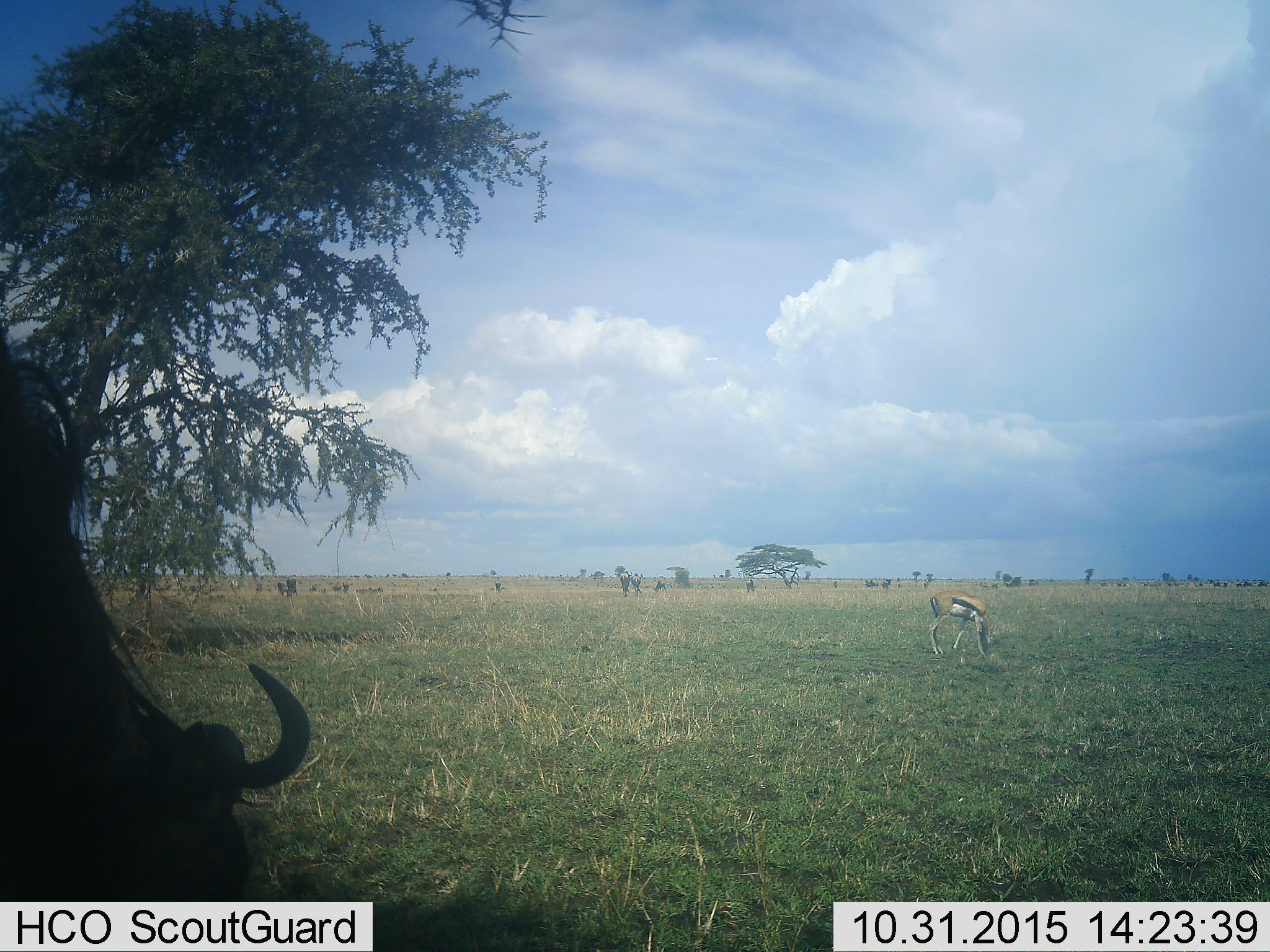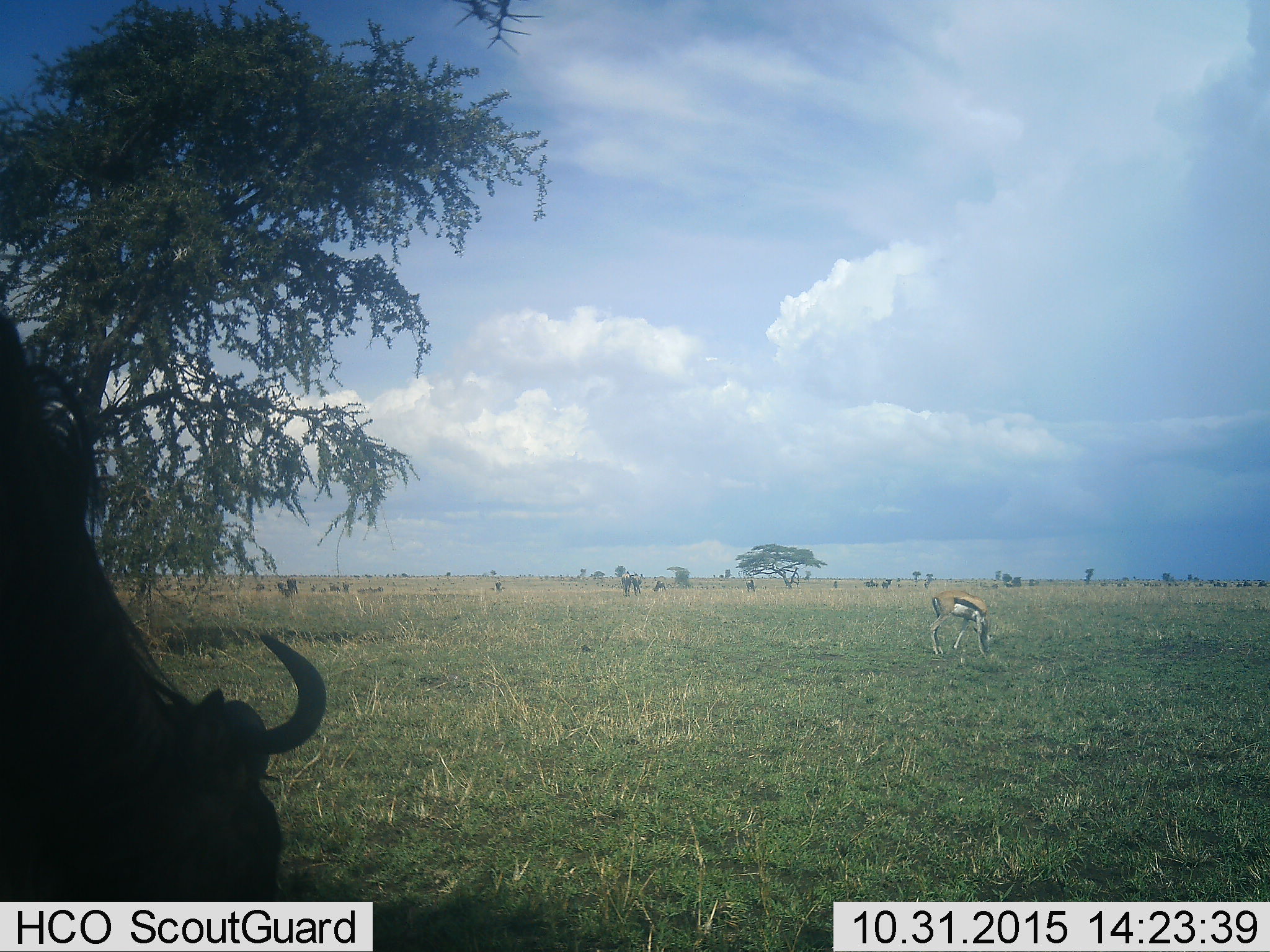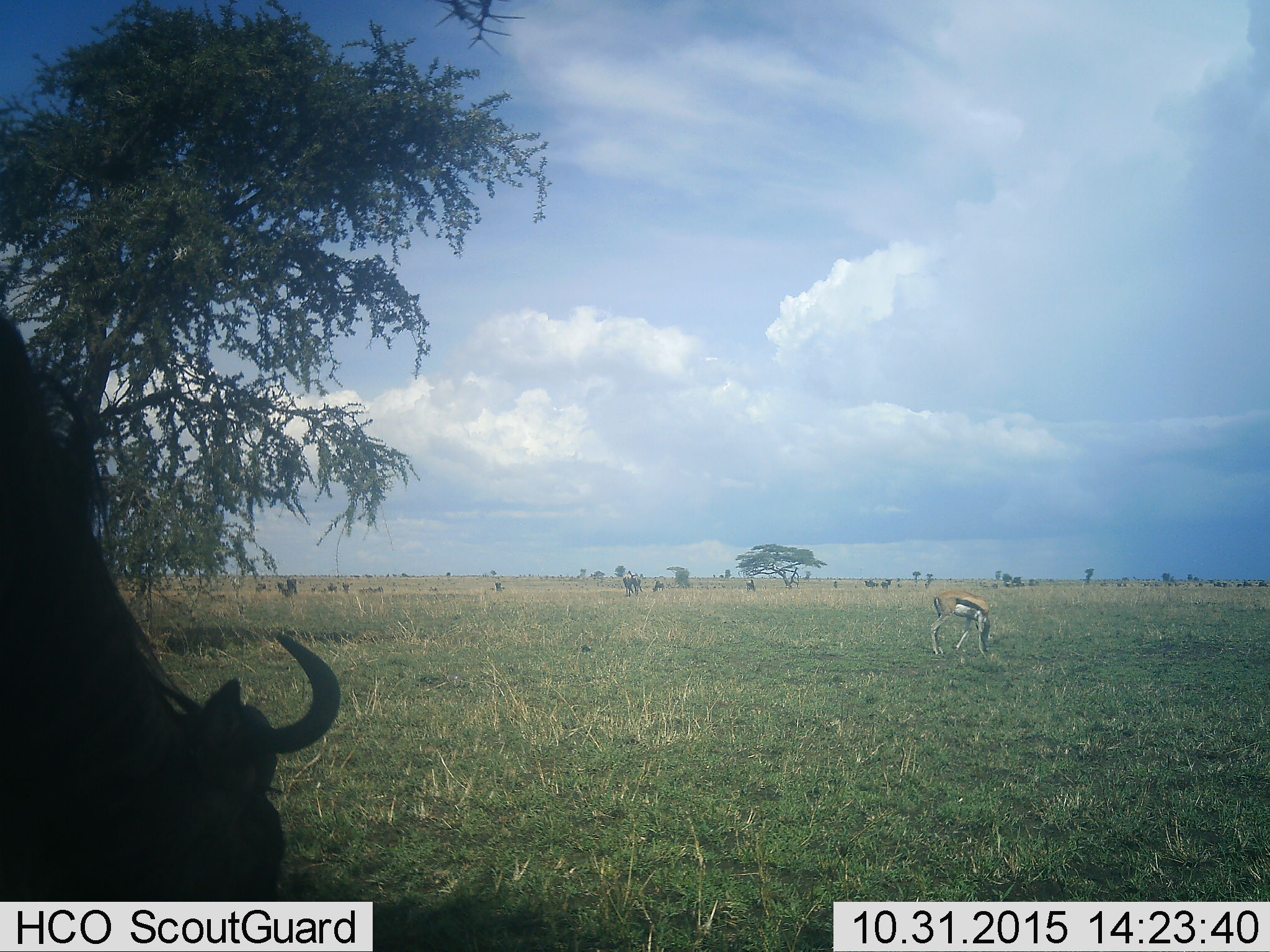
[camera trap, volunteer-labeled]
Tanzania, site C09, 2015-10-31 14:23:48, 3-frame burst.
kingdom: Animalia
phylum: Chordata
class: Mammalia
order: Artiodactyla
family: Bovidae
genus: Eudorcas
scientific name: Eudorcas thomsonii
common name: thomson's gazelle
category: gazellethomsons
Gazellethomsons (thomson's gazelle) (Eudorcas thomsonii), count 1. Behavior (volunteer vote fractions): standing 21%, resting 0%, moving 0%, interacting 0%. Young present (vote fraction): 0%. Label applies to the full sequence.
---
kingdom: Animalia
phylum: Chordata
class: Mammalia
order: Artiodactyla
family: Bovidae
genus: Connochaetes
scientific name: Connochaetes taurinus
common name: blue wildebeest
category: wildebeest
Wildebeest (blue wildebeest) (Connochaetes taurinus), count 1. Behavior (volunteer vote fractions): standing 50%, resting 10%, moving 0%, interacting 0%. Young present (vote fraction): 0%. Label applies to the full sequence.